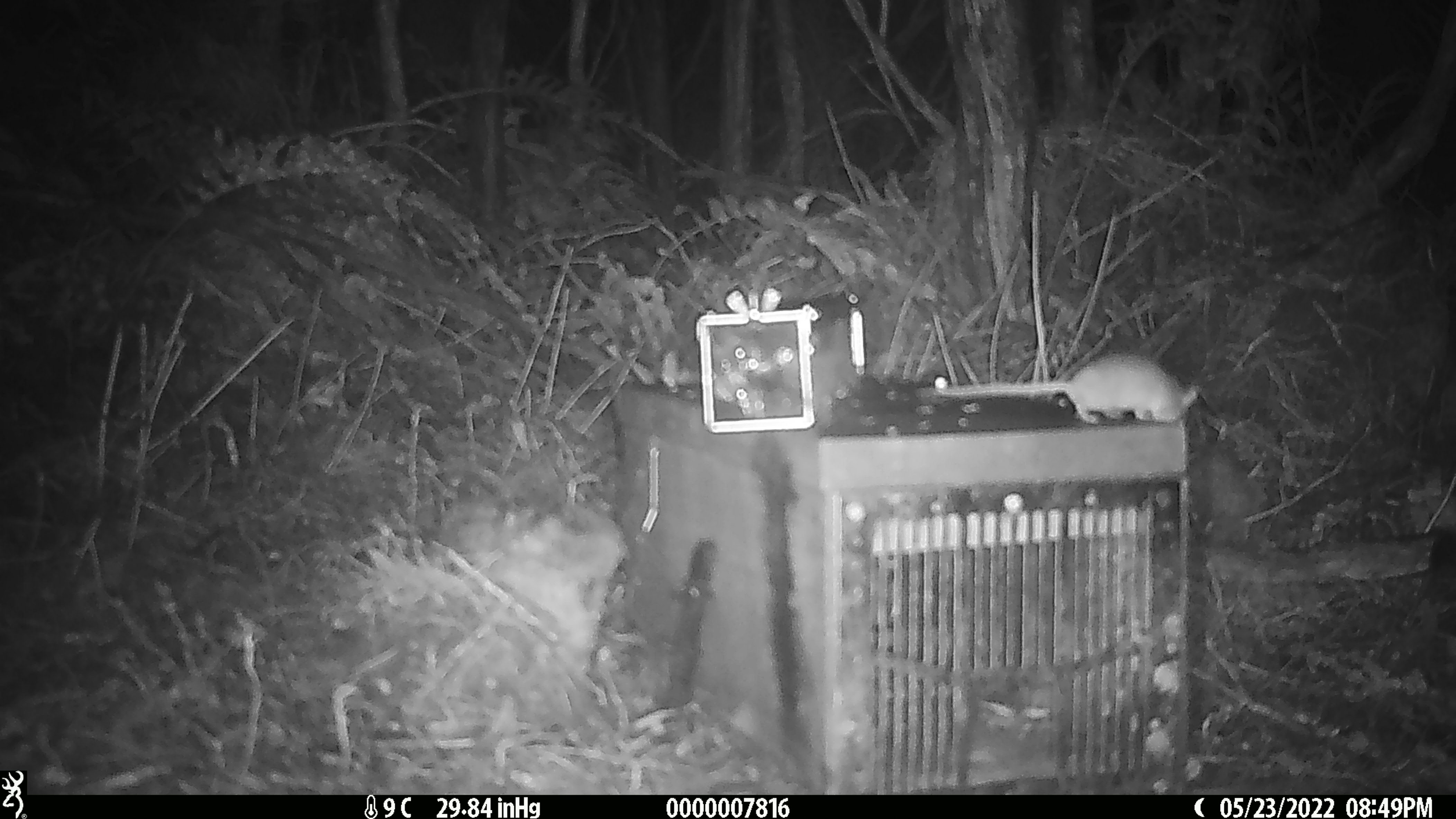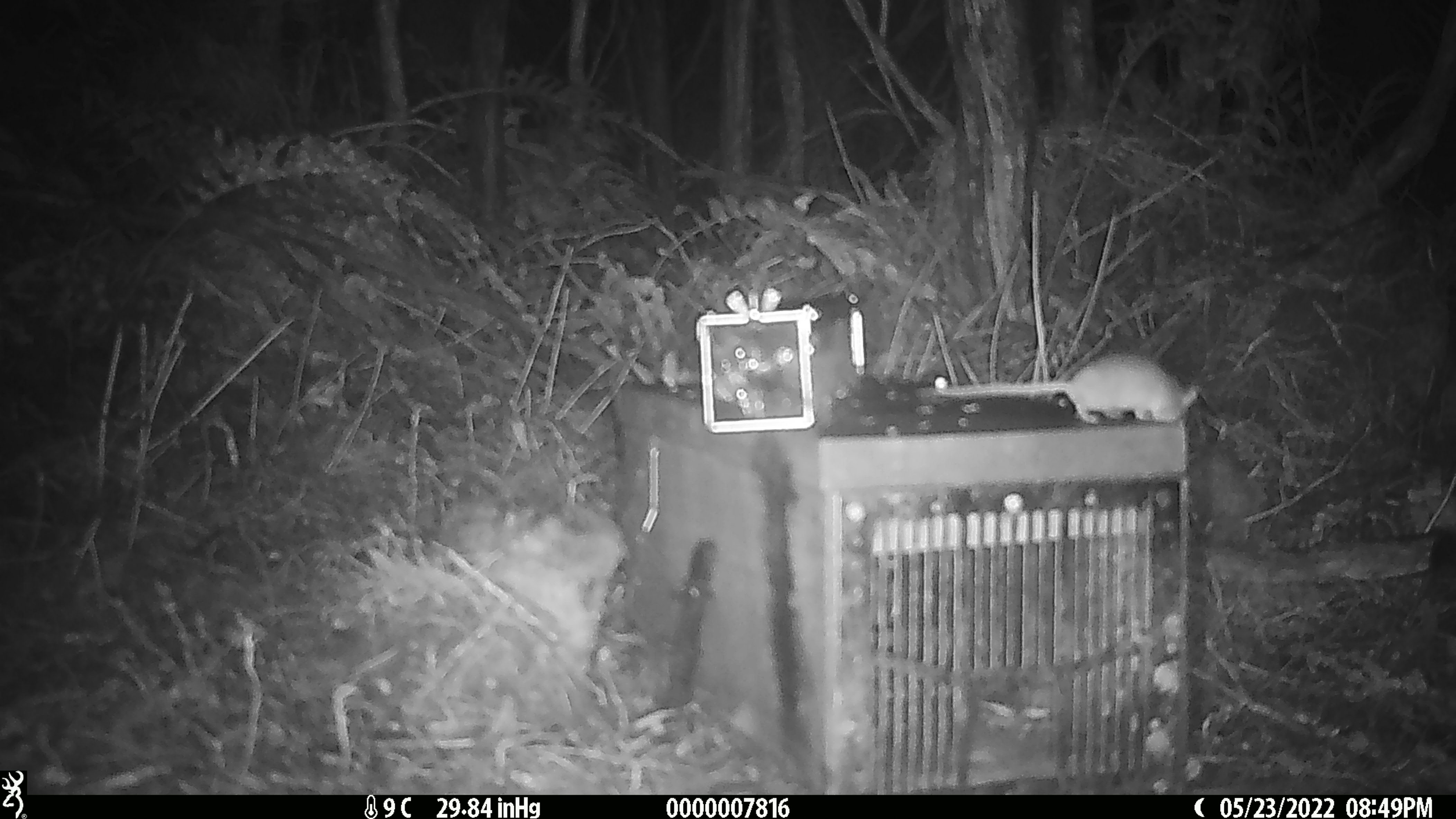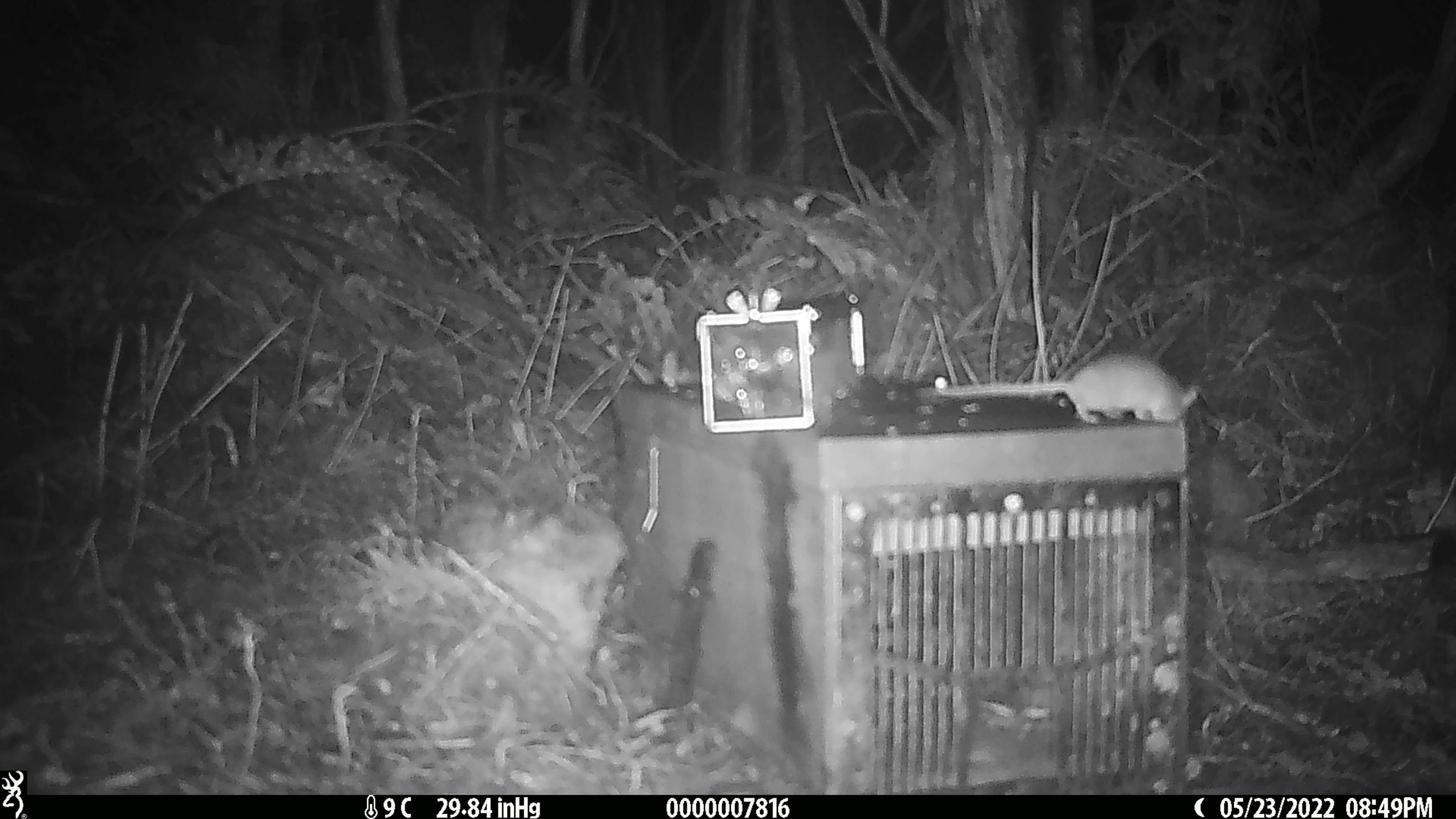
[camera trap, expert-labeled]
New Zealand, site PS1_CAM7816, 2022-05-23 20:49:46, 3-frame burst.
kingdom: Animalia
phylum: Chordata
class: Mammalia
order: Rodentia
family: Muridae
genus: Mus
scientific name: Mus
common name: mouse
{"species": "mouse (Mus)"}